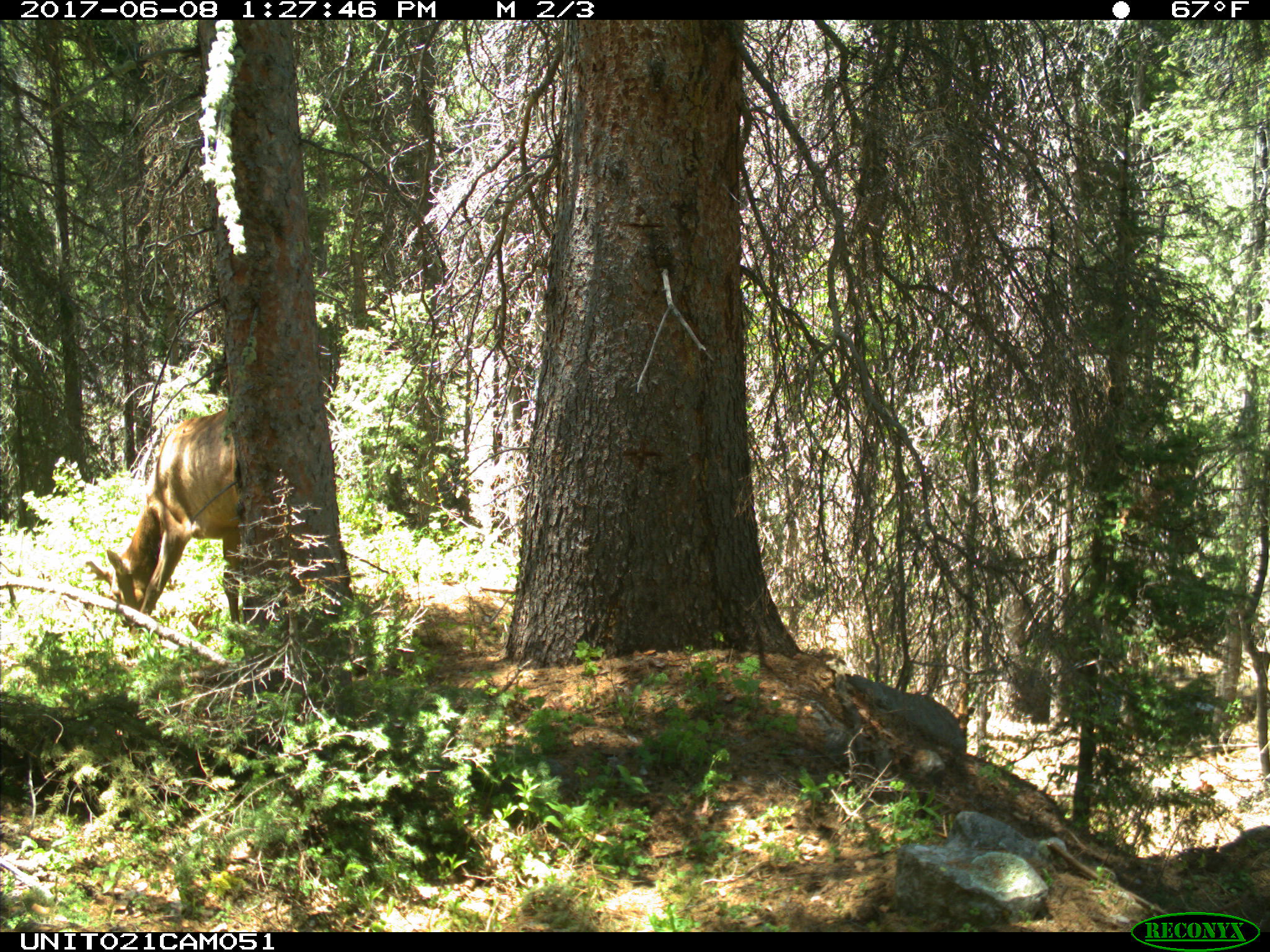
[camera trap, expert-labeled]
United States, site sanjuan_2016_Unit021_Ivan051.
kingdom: Animalia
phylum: Chordata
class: Mammalia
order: Artiodactyla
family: Cervidae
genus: Cervus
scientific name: Cervus elaphus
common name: red deer